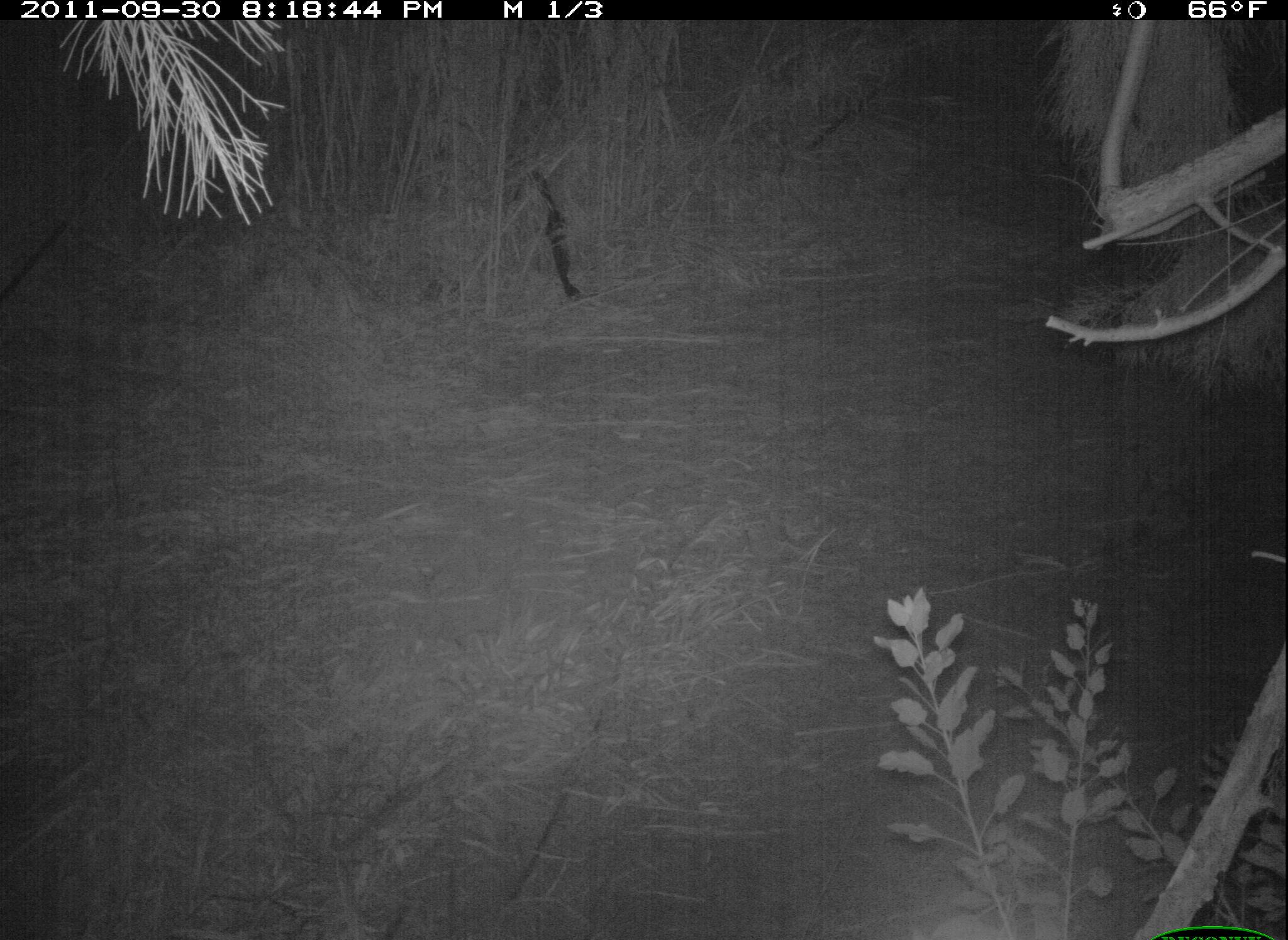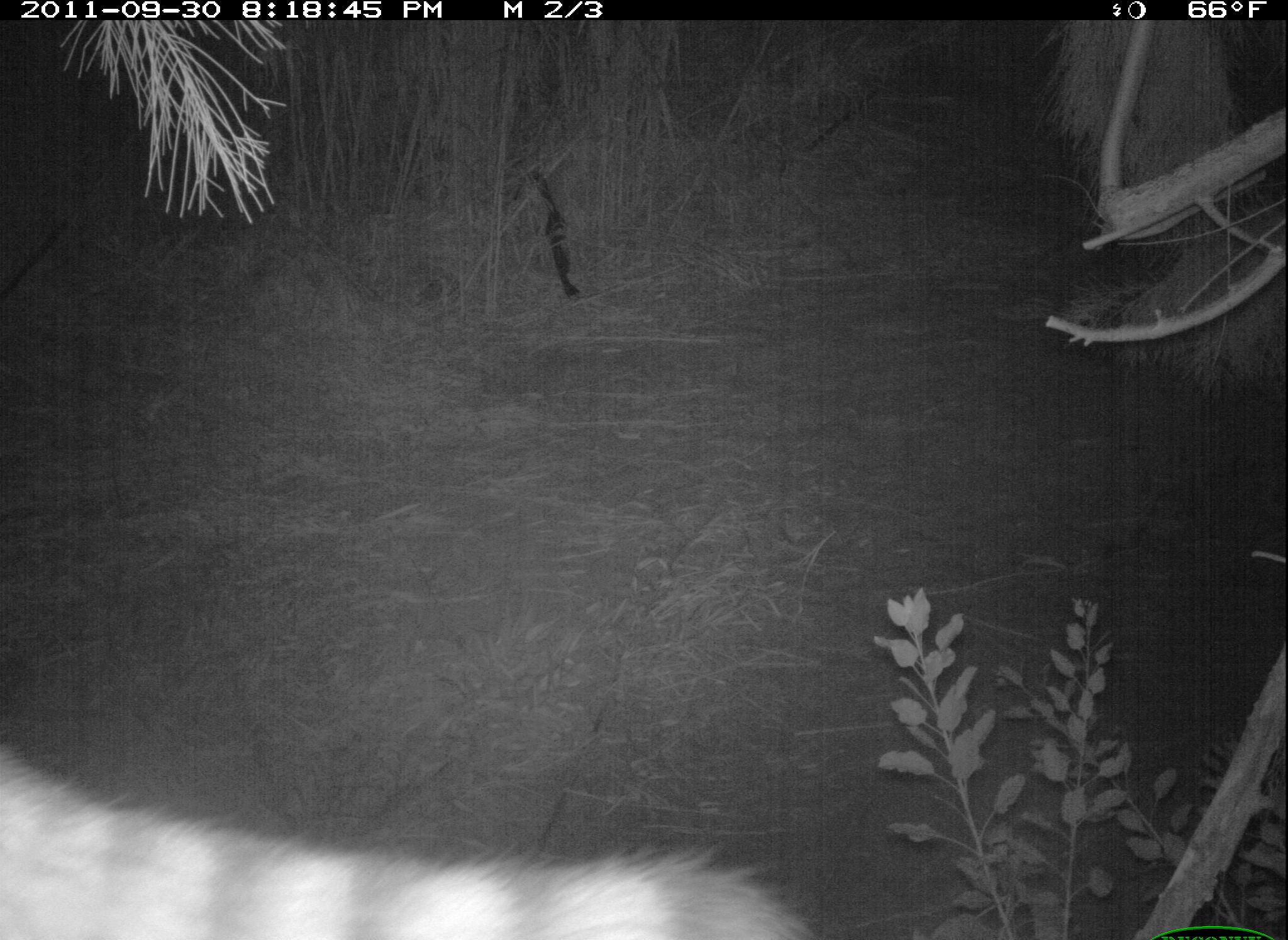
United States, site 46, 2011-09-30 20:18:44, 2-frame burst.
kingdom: Animalia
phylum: Chordata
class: Mammalia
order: Carnivora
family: Procyonidae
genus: Procyon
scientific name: Procyon lotor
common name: raccoon